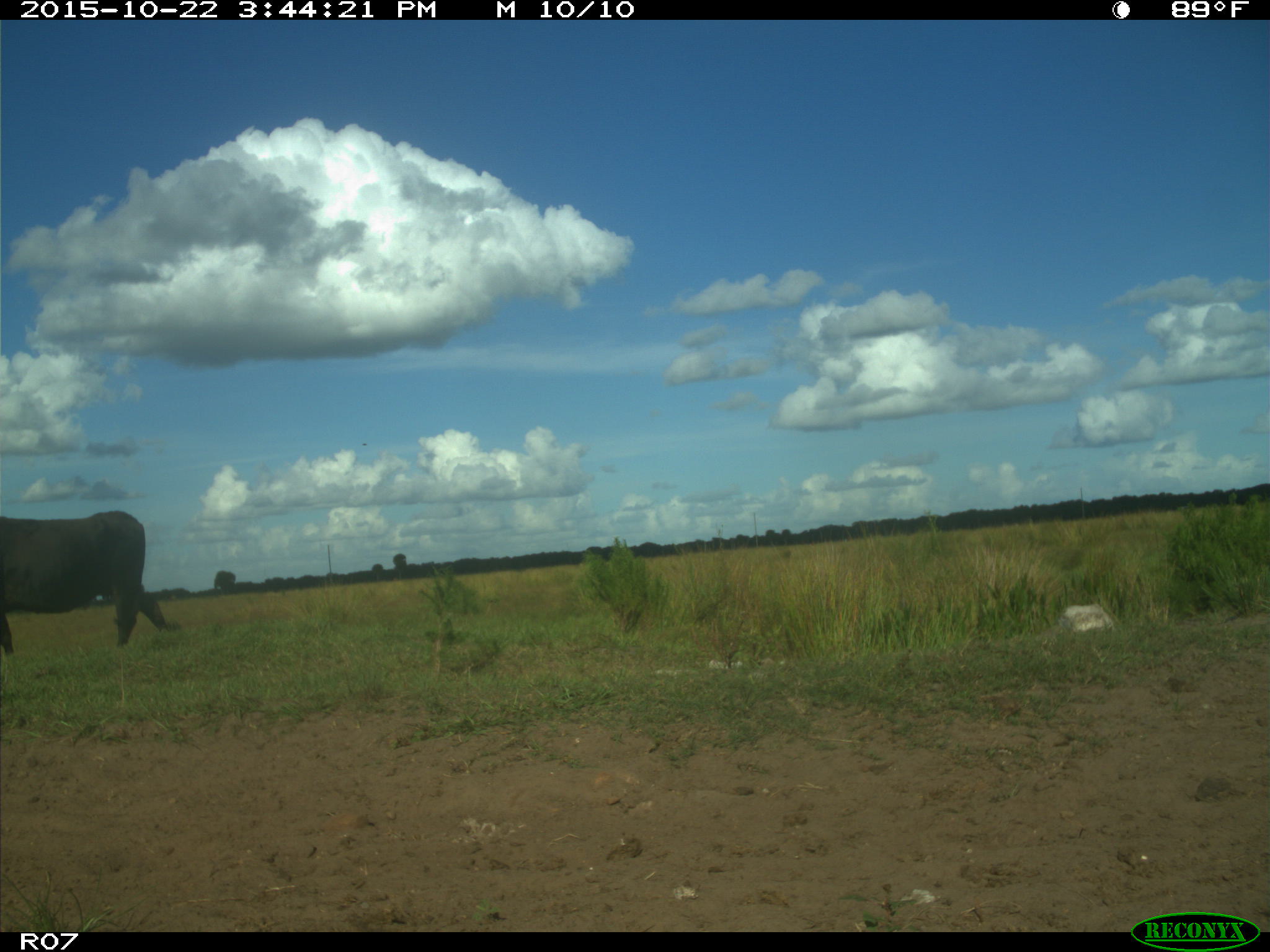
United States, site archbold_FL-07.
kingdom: Animalia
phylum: Chordata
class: Mammalia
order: Artiodactyla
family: Bovidae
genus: Bos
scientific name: Bos taurus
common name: domestic cow